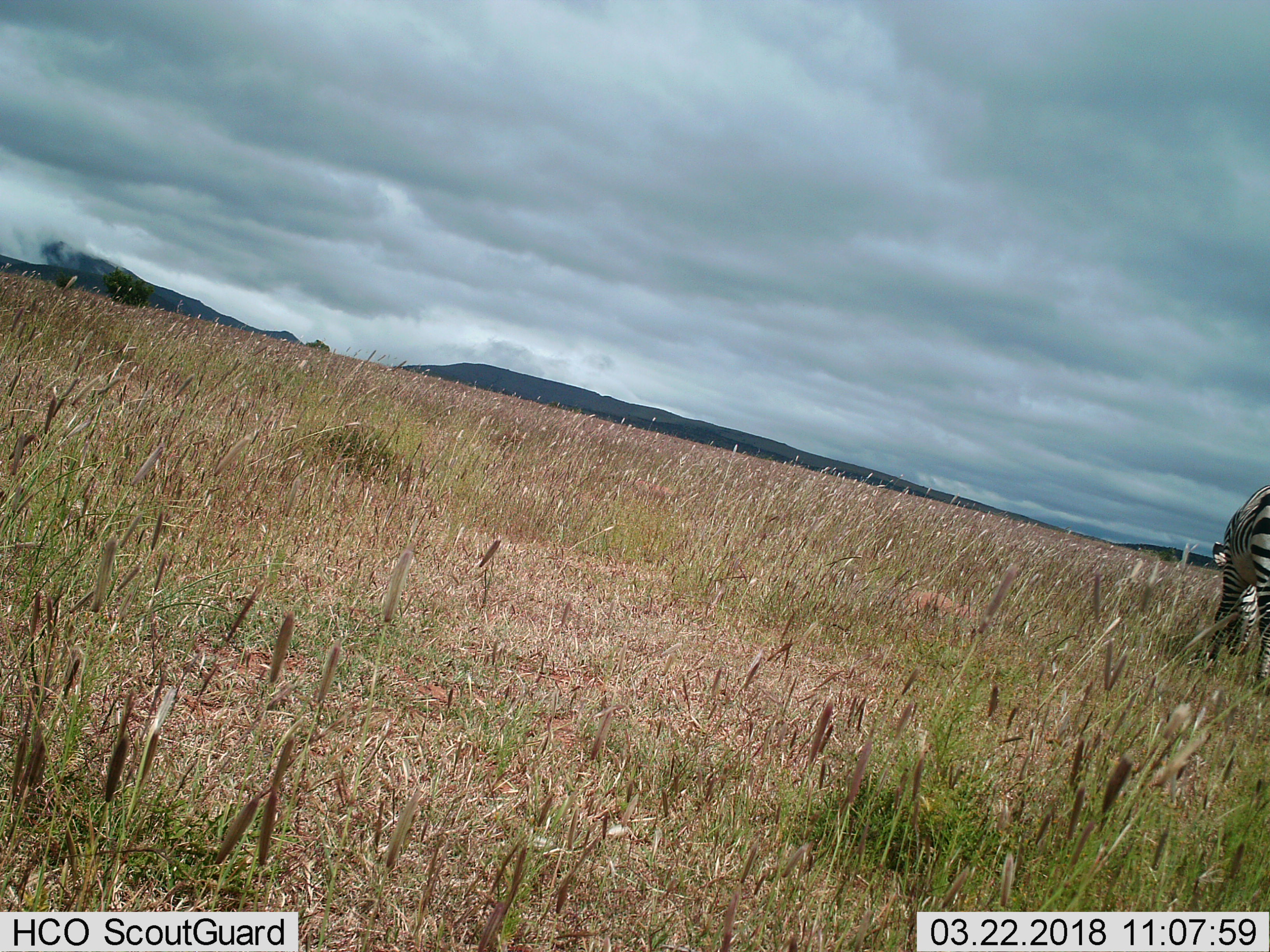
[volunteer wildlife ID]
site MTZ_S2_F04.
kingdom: Animalia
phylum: Chordata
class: Mammalia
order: Perissodactyla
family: Equidae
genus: Equus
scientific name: Equus zebra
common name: mountain zebra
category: zebramountain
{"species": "zebramountain (mountain zebra) (Equus zebra)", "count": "1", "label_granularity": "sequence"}